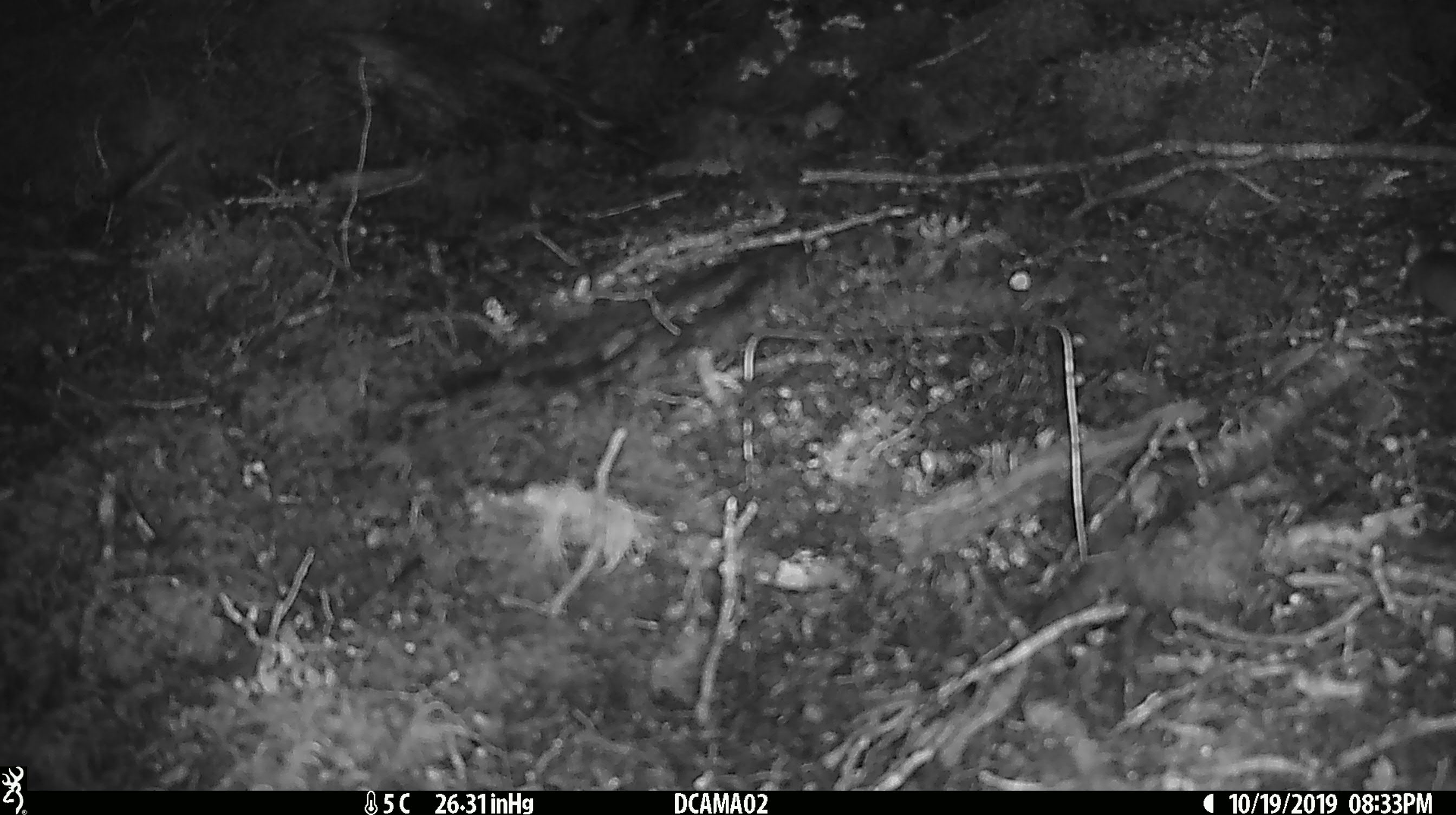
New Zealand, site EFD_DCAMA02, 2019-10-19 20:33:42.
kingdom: Animalia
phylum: Chordata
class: Mammalia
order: Rodentia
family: Muridae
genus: Mus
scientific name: Mus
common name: mouse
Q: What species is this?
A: Mouse (Mus).